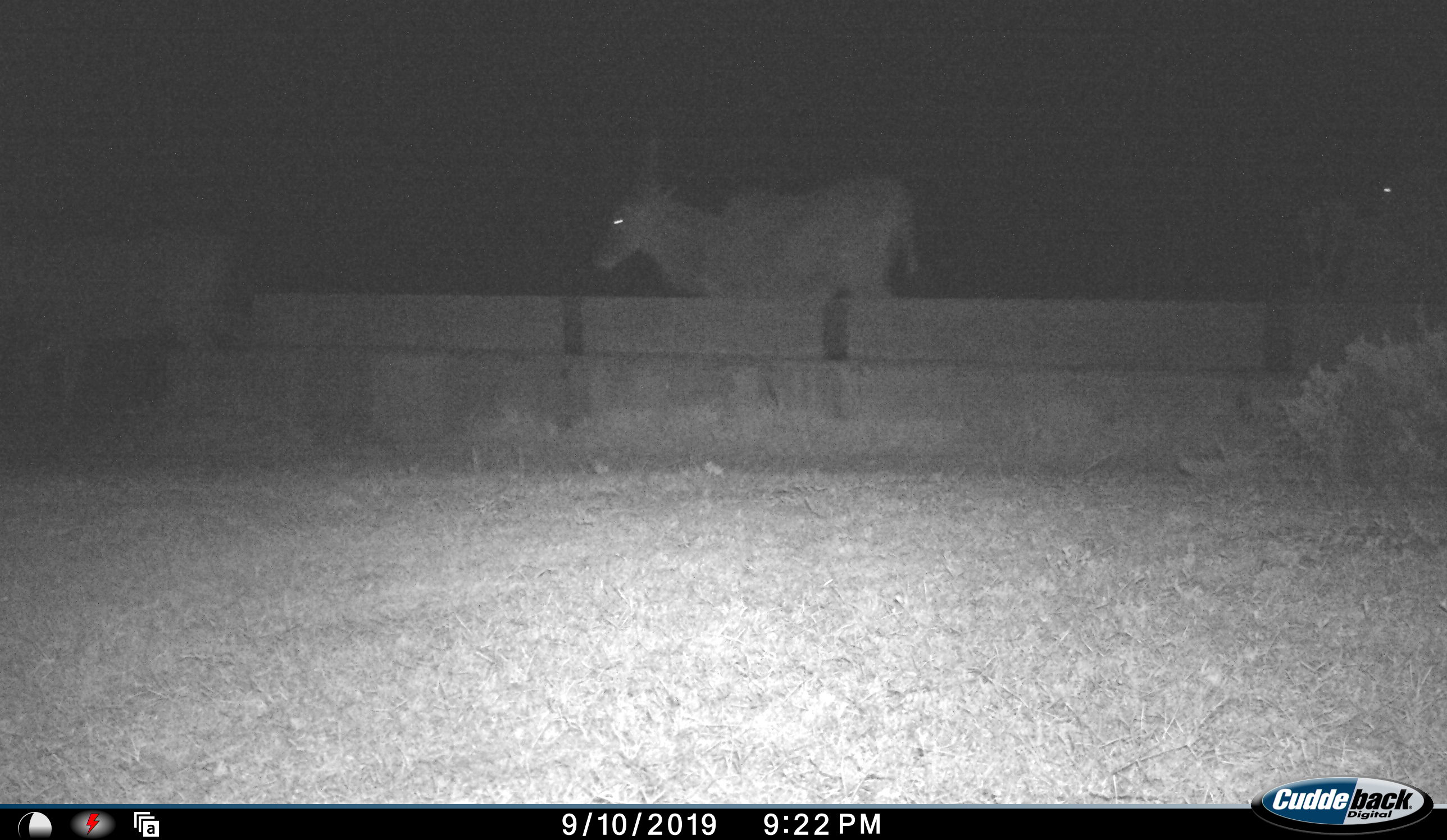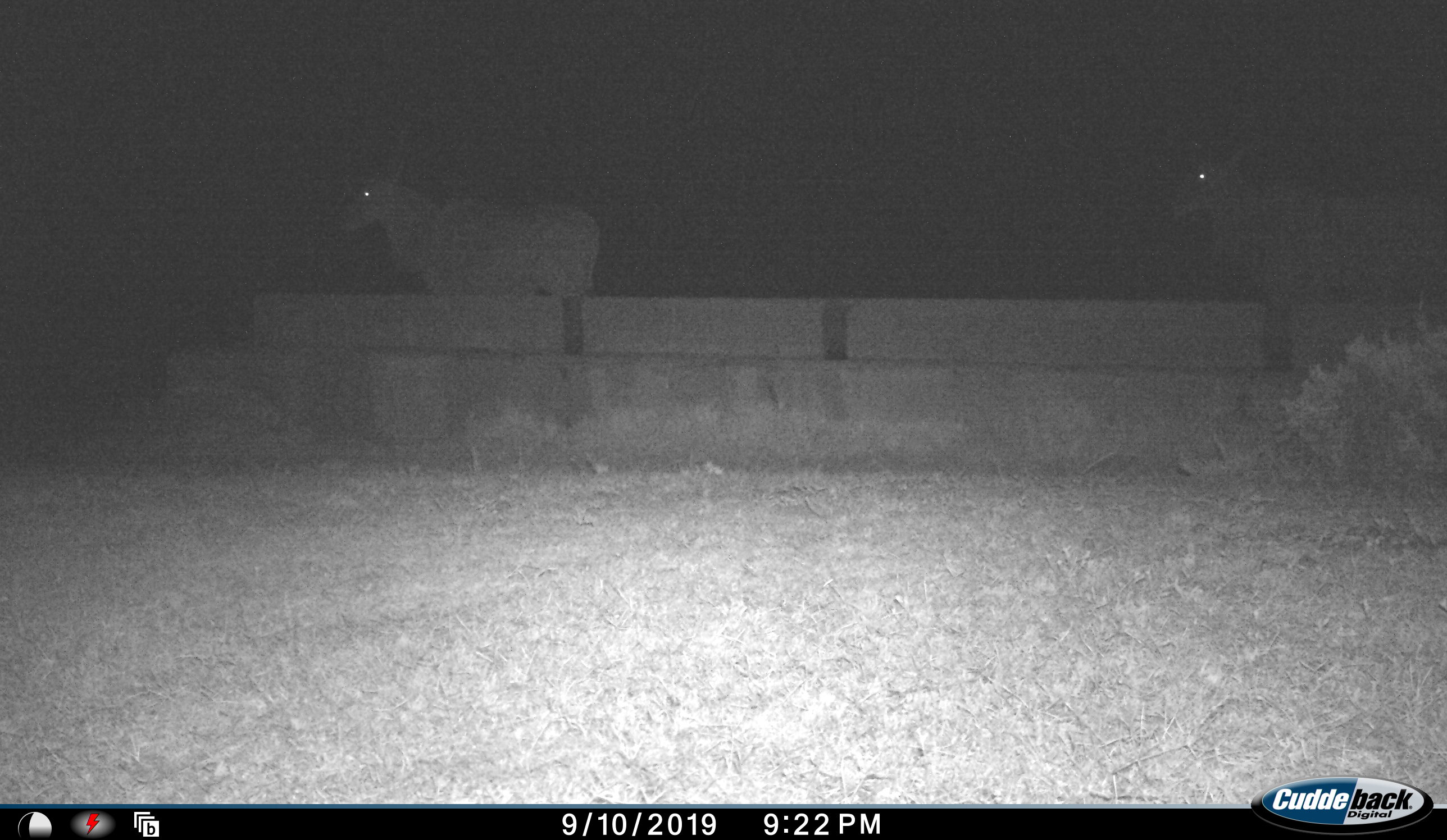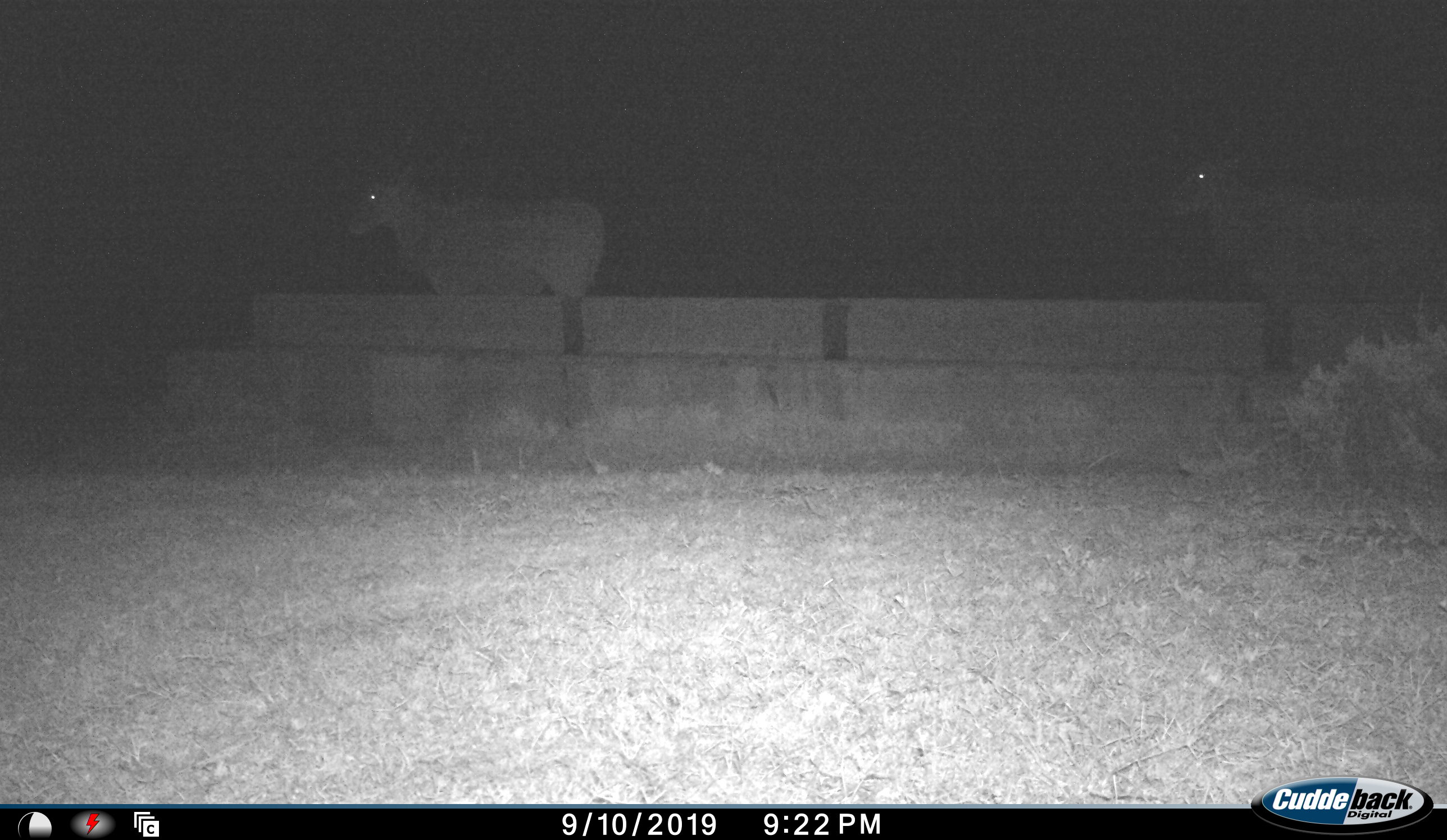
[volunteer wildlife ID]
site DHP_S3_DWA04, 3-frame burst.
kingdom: Animalia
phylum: Chordata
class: Mammalia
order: Artiodactyla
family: Bovidae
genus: Tragelaphus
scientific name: Tragelaphus oryx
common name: eland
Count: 3.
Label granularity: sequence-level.